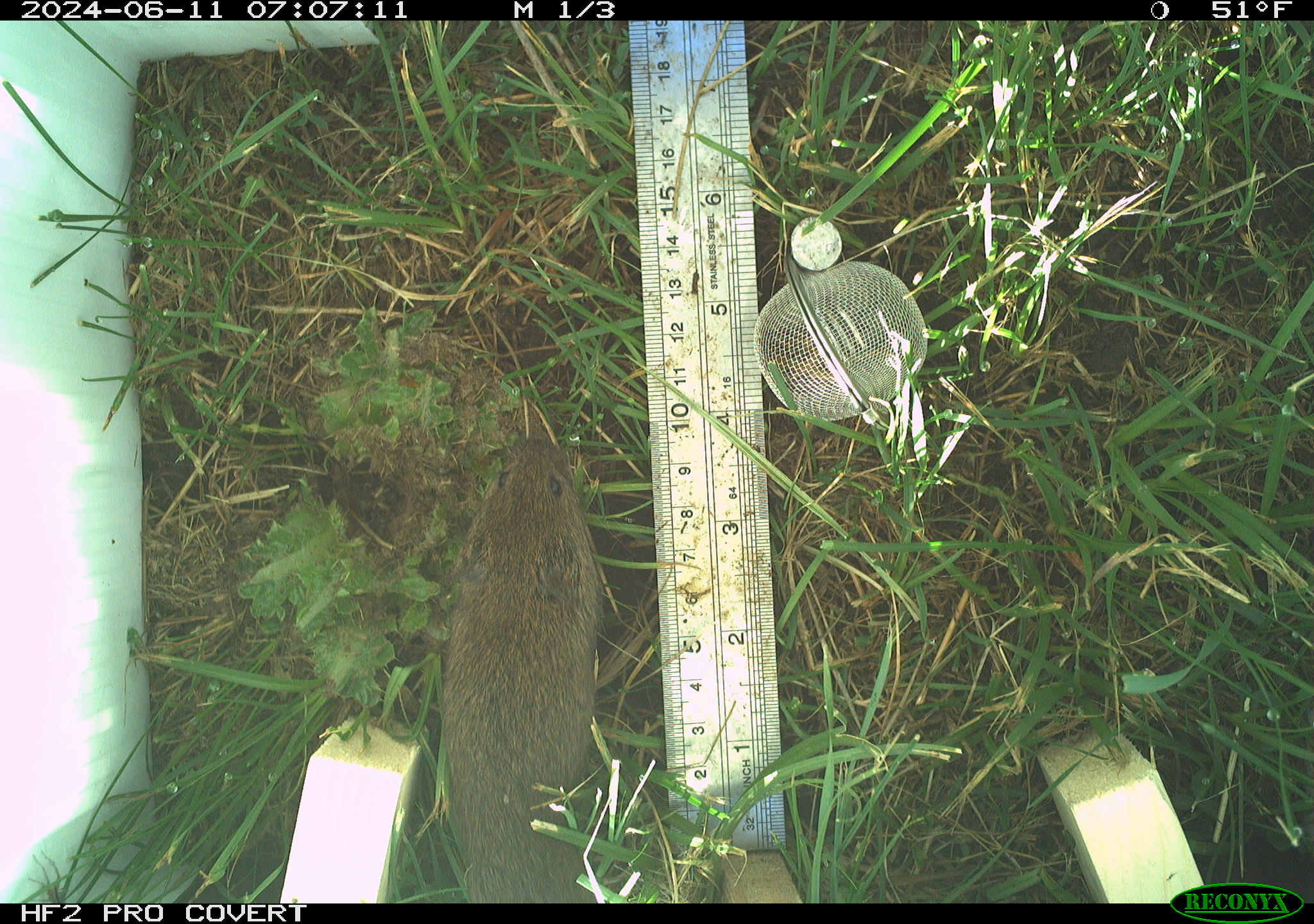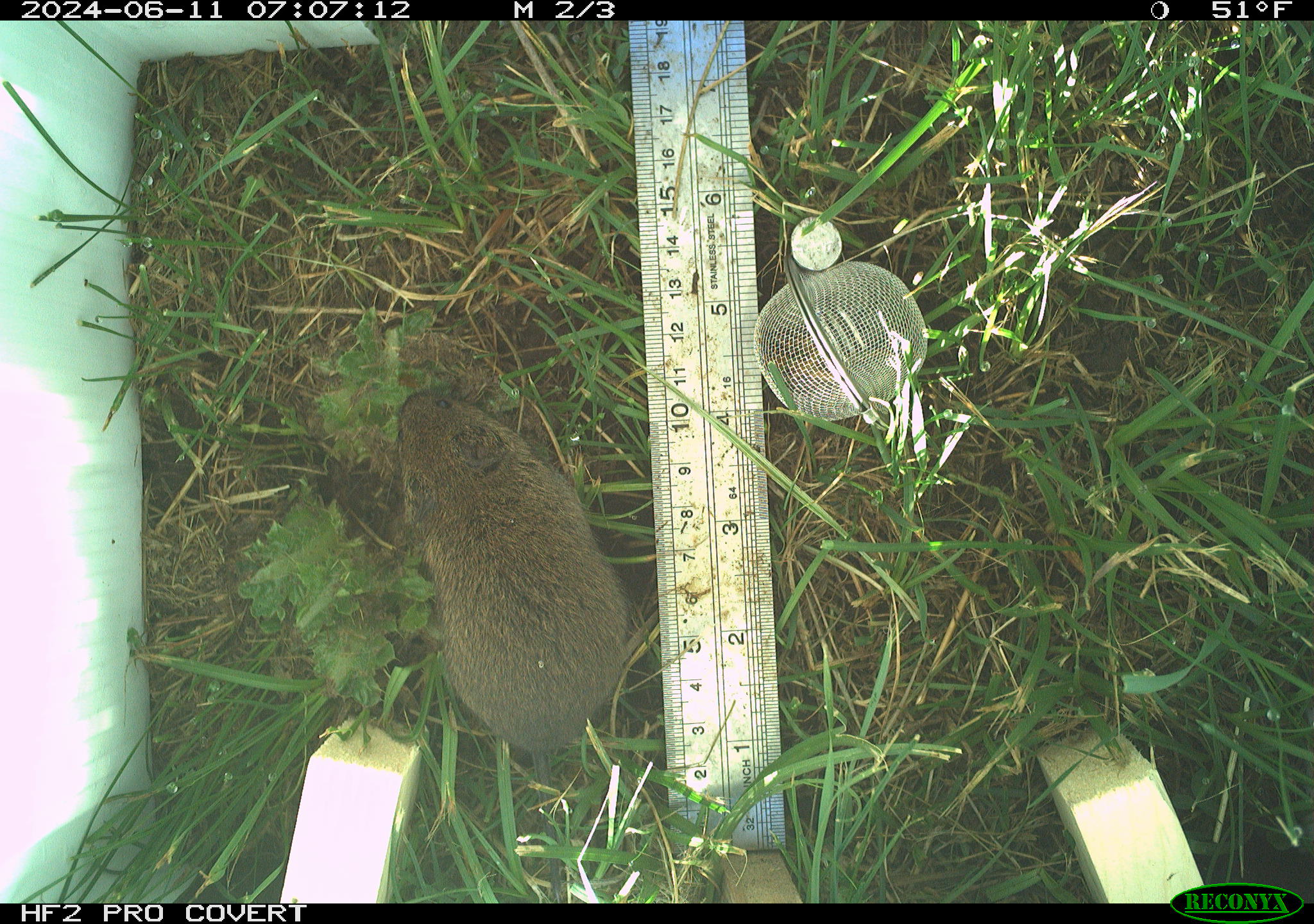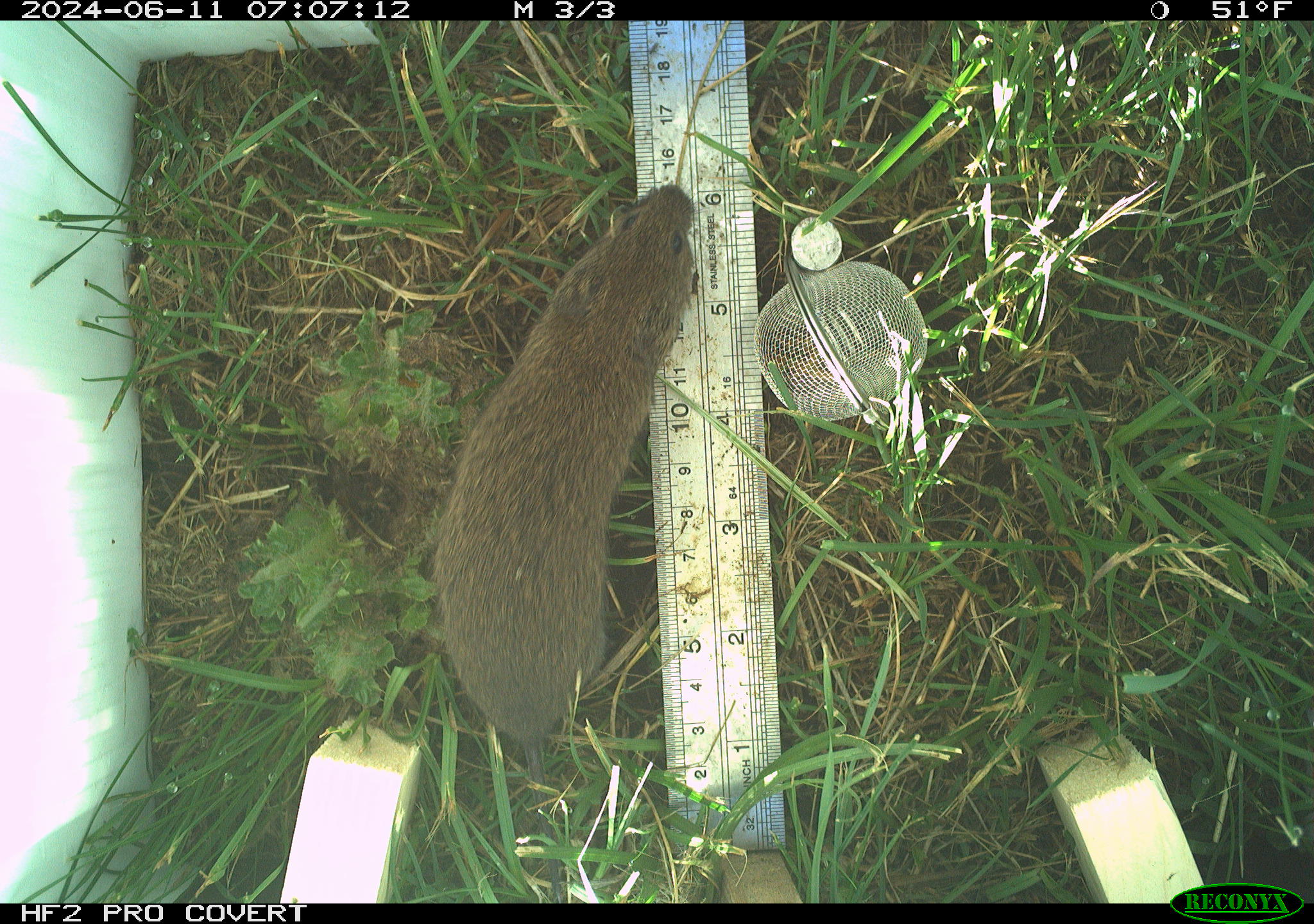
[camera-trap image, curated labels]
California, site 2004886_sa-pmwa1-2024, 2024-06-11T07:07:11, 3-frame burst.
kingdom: Animalia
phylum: Chordata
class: Mammalia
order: Rodentia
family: Cricetidae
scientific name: Arvicolinae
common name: voles, lemmings, and muskrats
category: arvicolinae subfamily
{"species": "arvicolinae subfamily (voles, lemmings, and muskrats) (Arvicolinae)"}